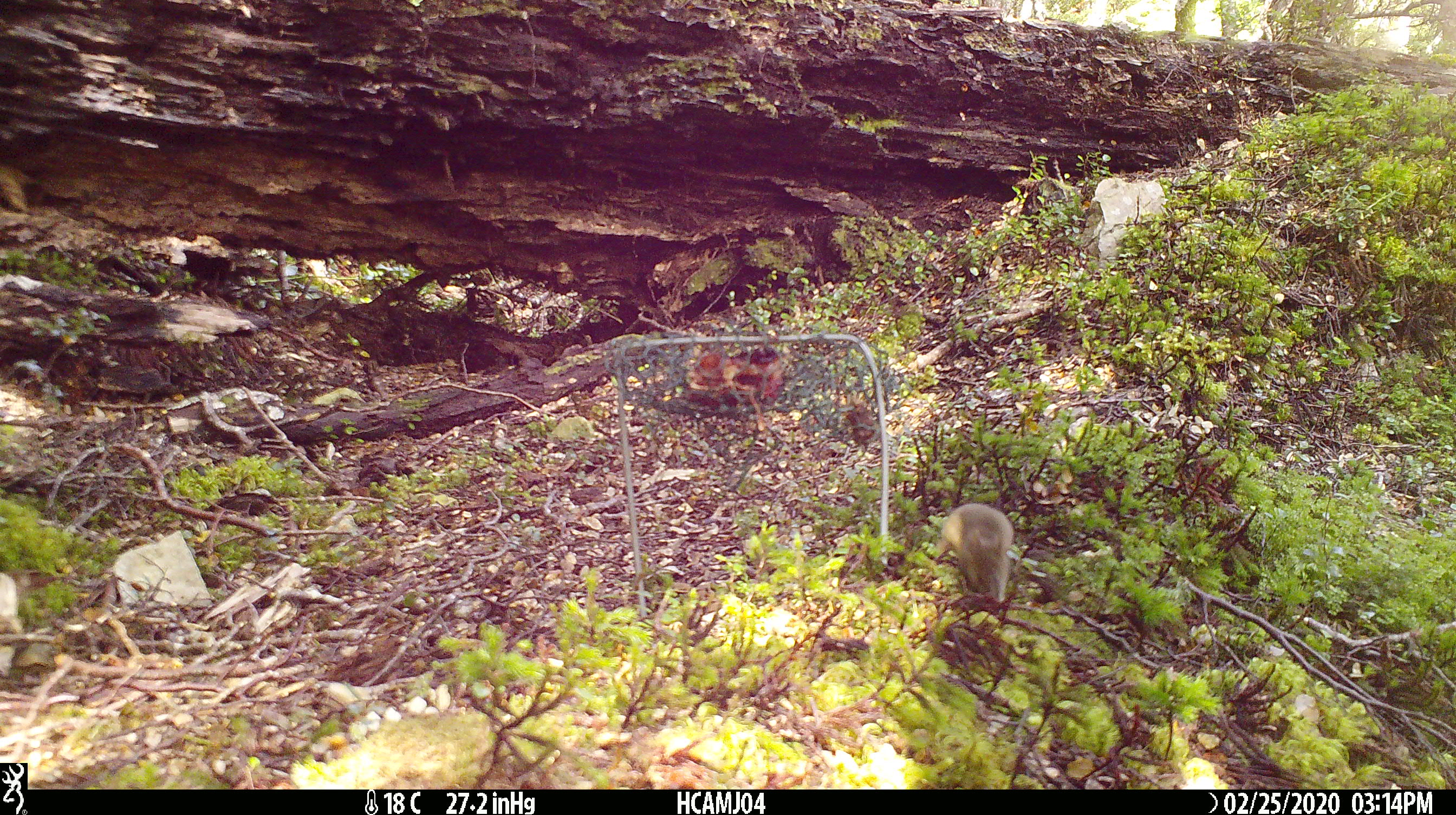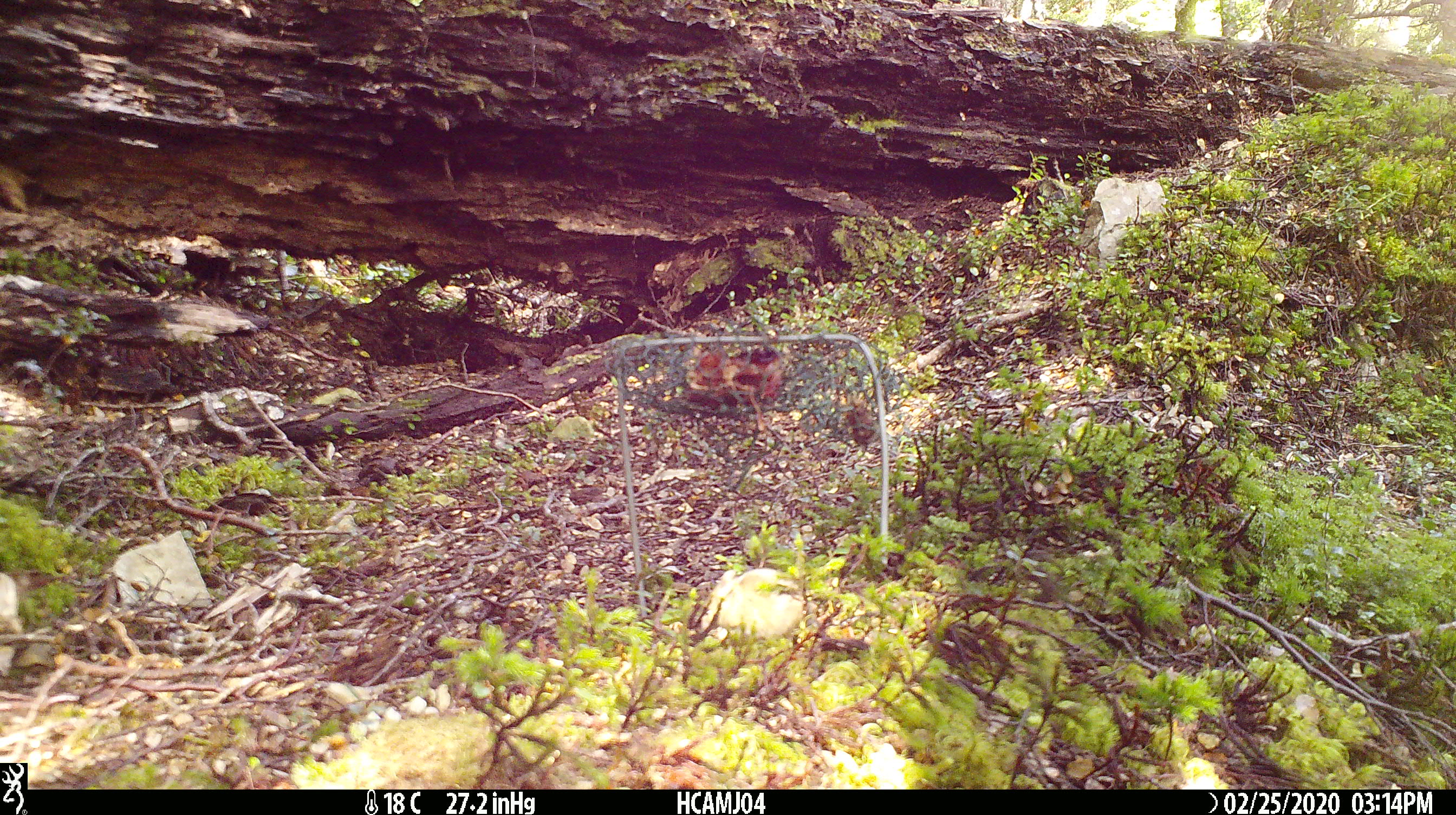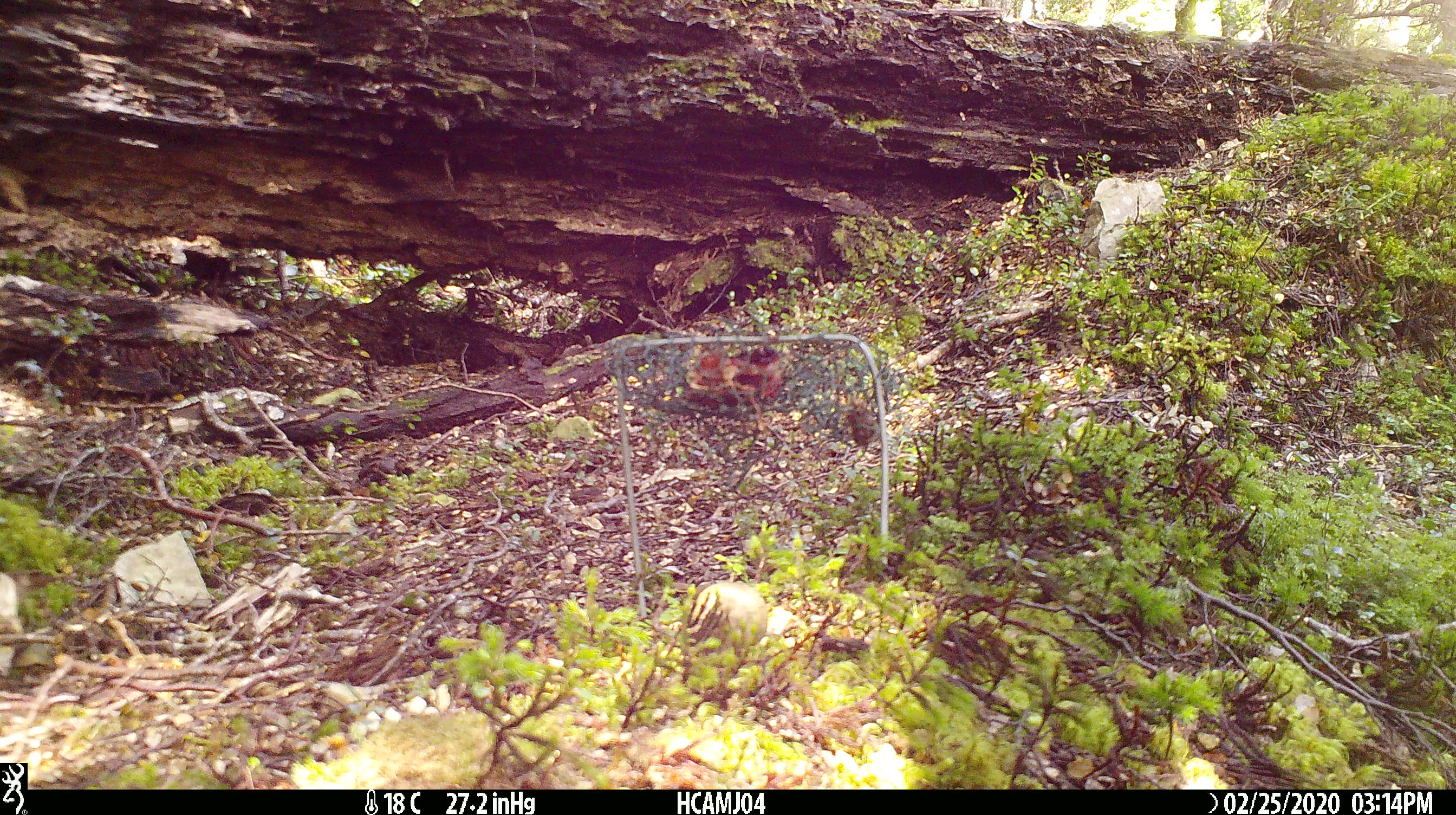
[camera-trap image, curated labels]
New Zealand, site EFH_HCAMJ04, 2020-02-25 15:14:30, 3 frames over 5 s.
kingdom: Animalia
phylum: Chordata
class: Mammalia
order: Rodentia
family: Muridae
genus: Mus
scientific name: Mus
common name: mouse